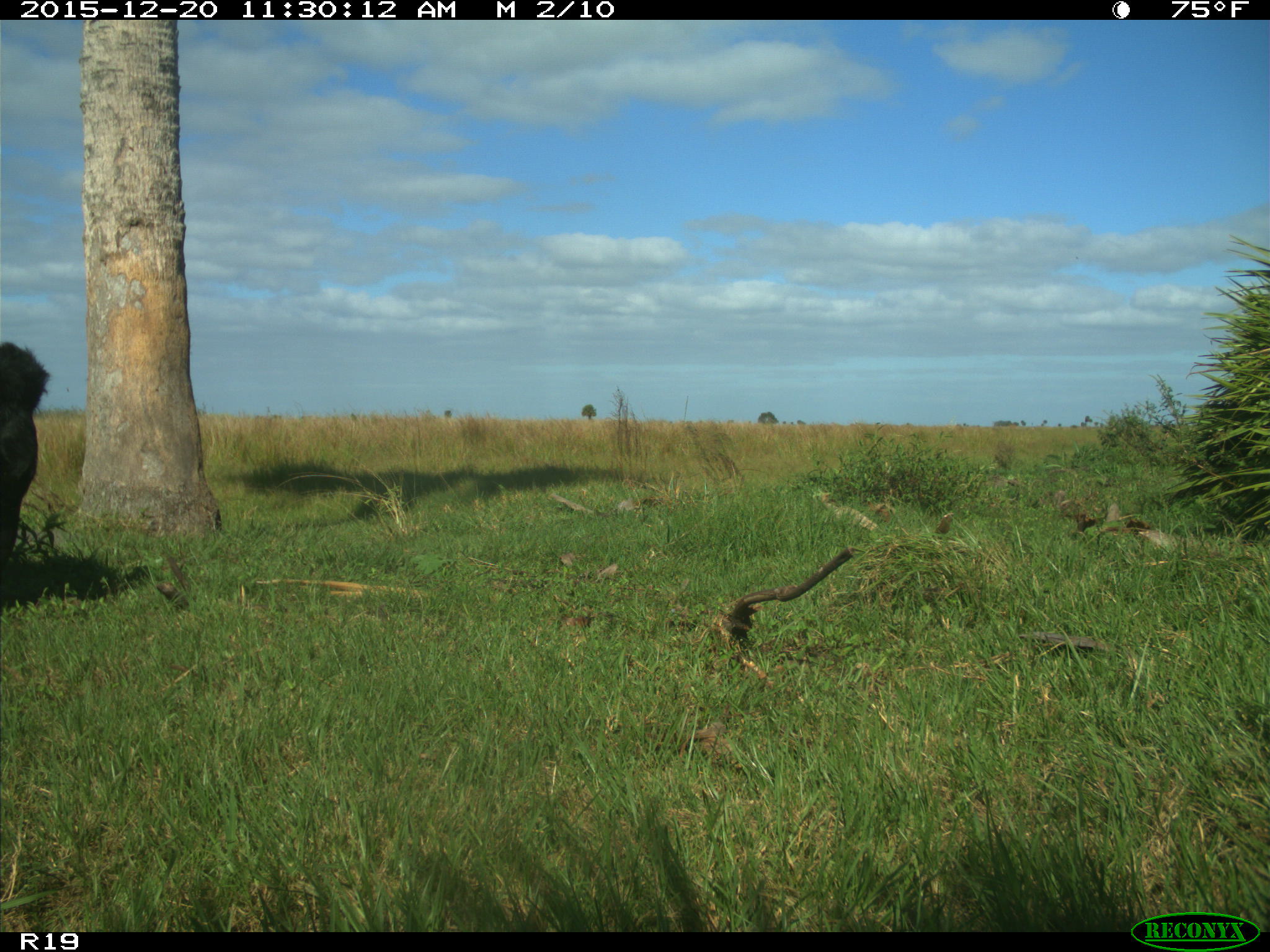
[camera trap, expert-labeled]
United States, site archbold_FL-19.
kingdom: Animalia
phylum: Chordata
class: Mammalia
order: Artiodactyla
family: Bovidae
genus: Bos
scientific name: Bos taurus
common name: domestic cow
Bos taurus (domestic cow).